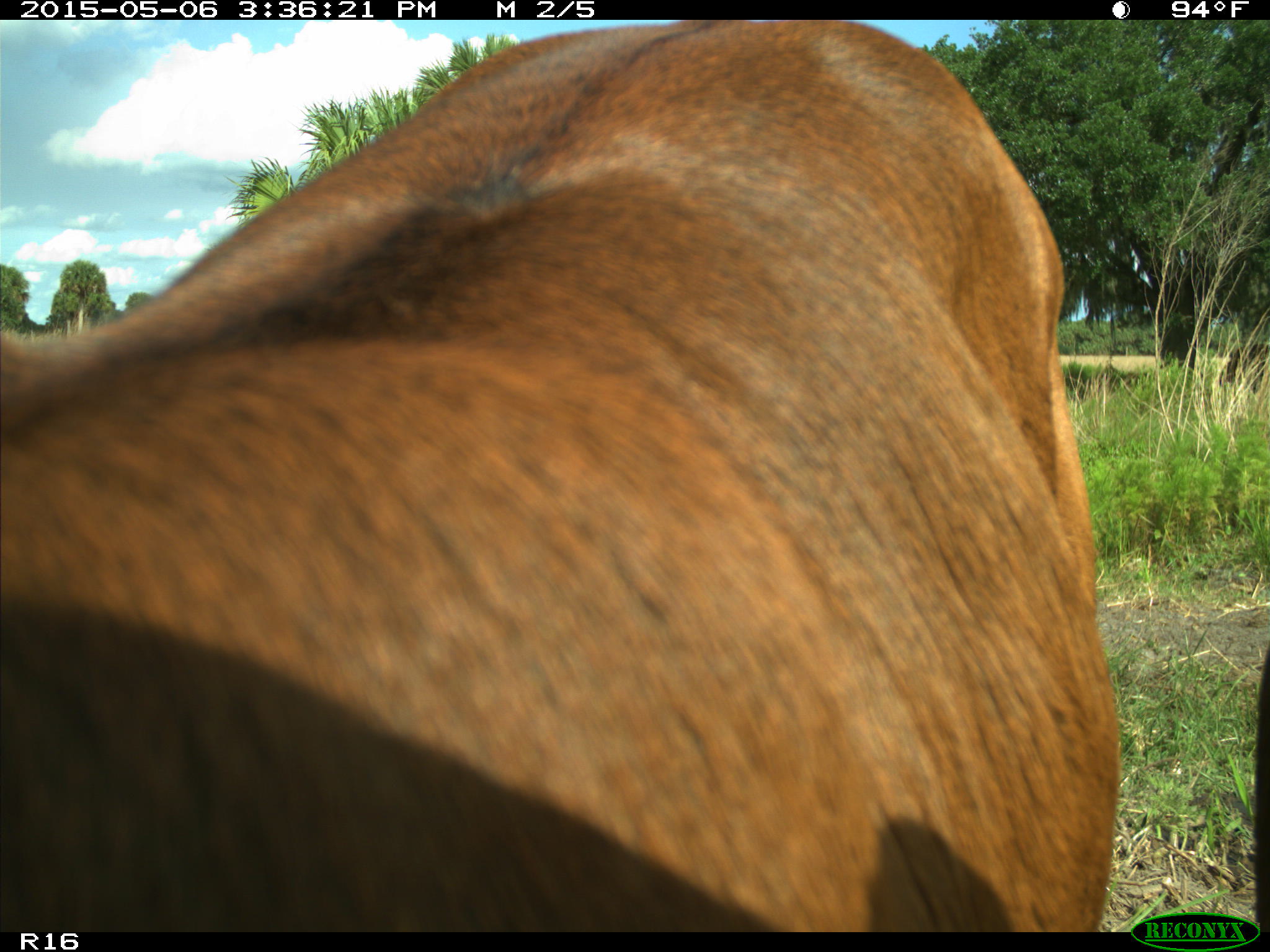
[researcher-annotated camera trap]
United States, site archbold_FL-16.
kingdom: Animalia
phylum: Chordata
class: Mammalia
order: Artiodactyla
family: Bovidae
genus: Bos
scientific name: Bos taurus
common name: domestic cow